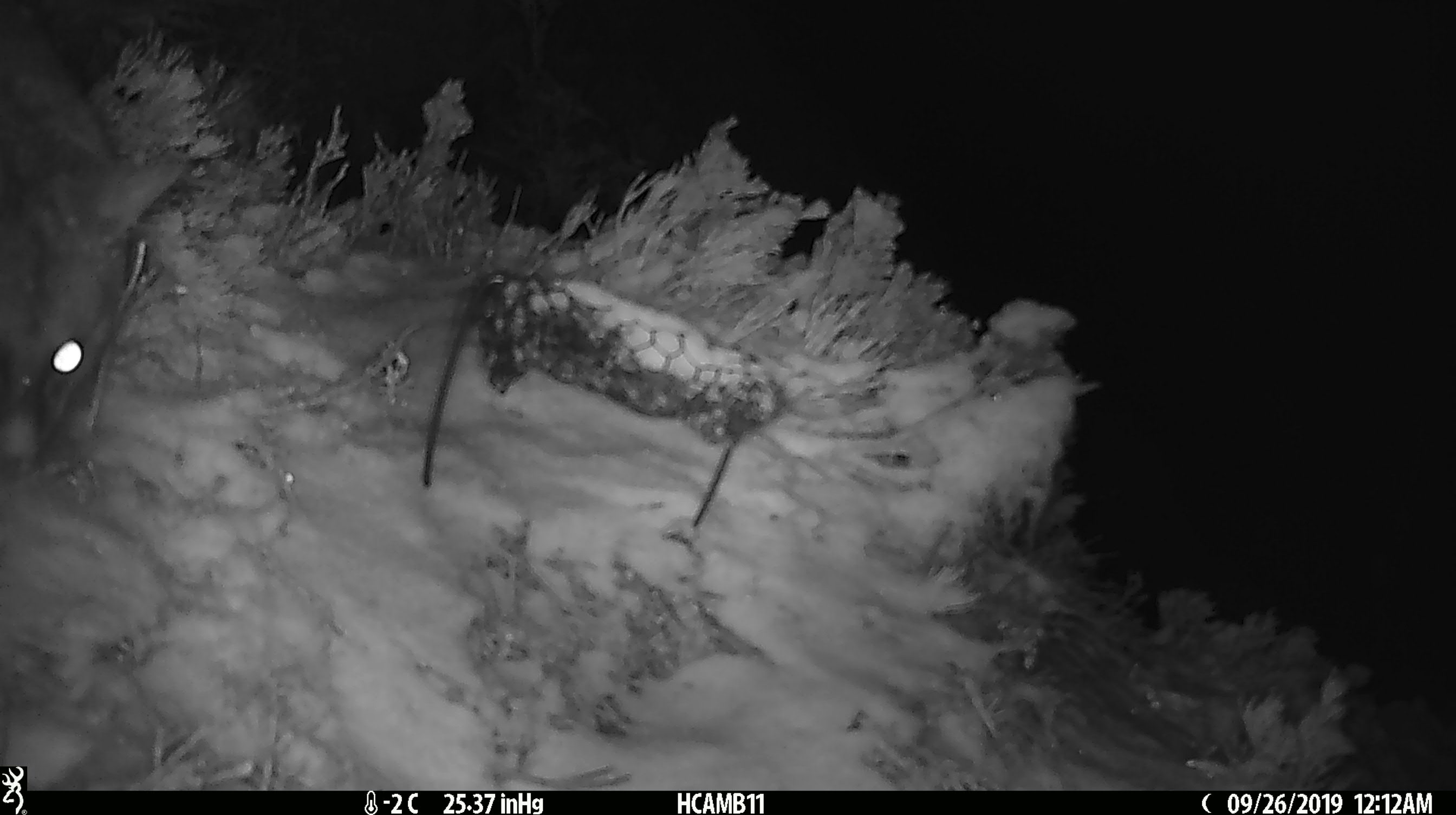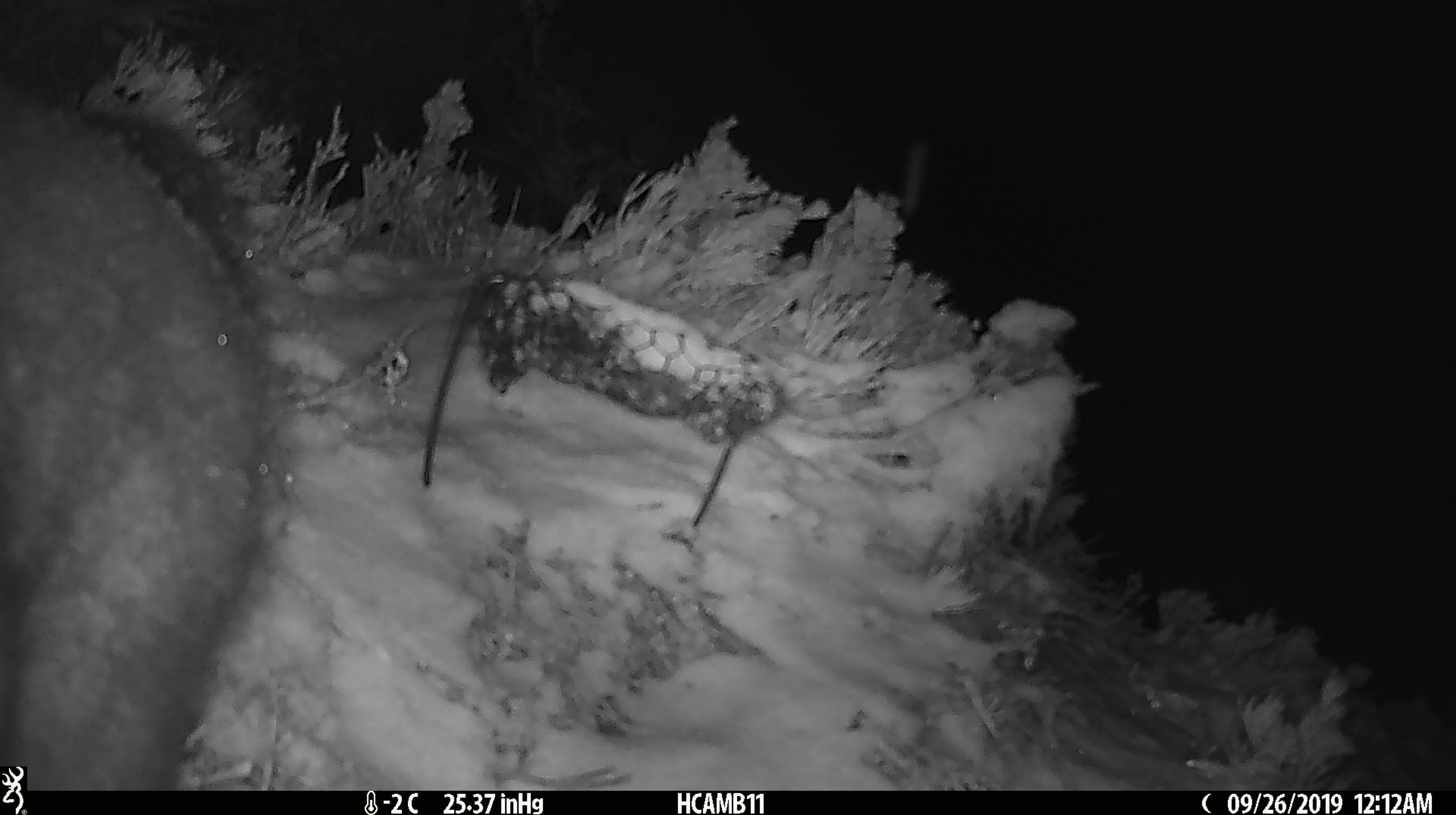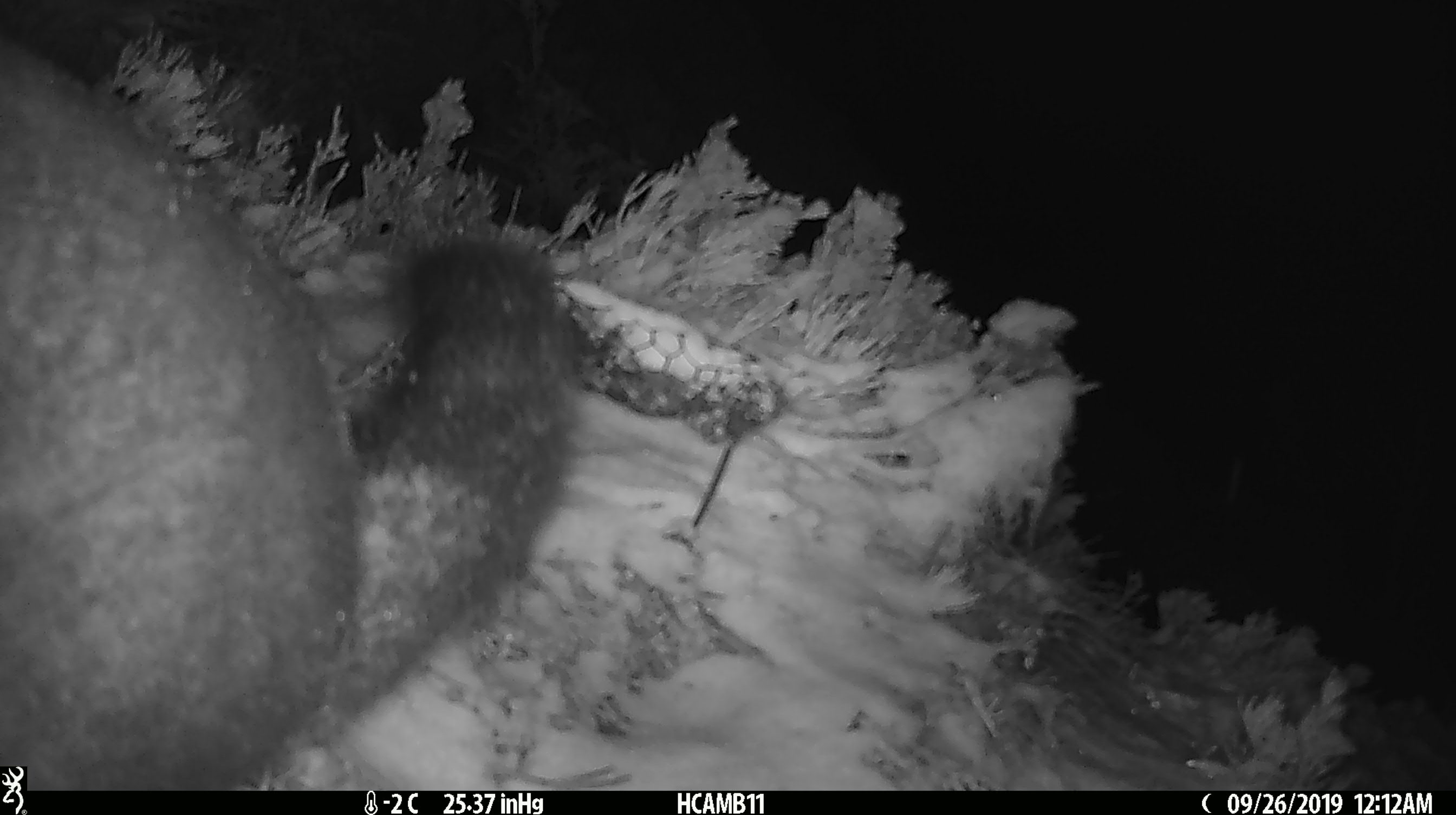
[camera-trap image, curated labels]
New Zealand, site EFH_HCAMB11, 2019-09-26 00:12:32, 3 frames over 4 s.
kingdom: Animalia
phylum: Chordata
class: Mammalia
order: Diprotodontia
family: Phalangeridae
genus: Trichosurus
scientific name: Trichosurus vulpecula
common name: common brushtail possum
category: possum